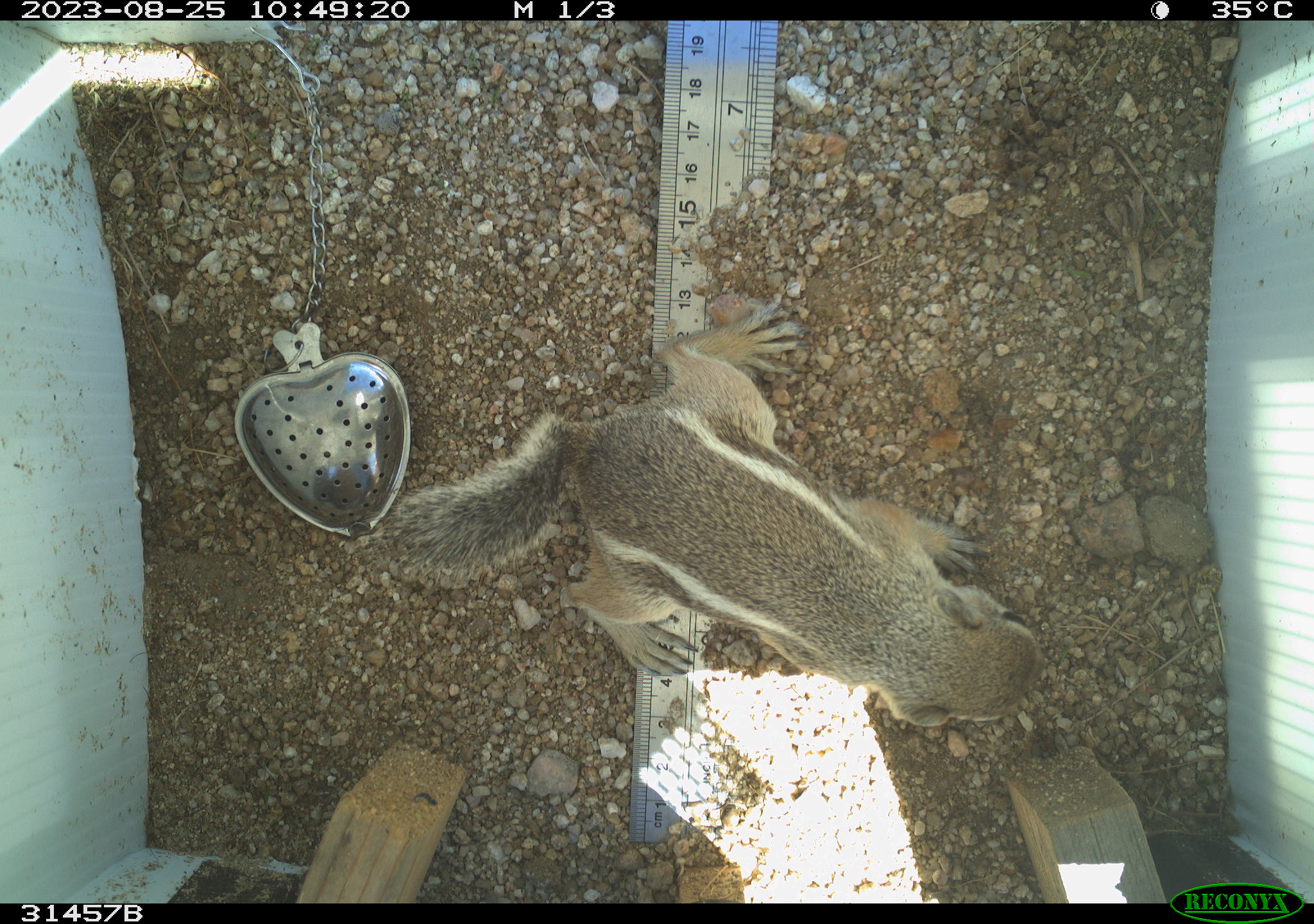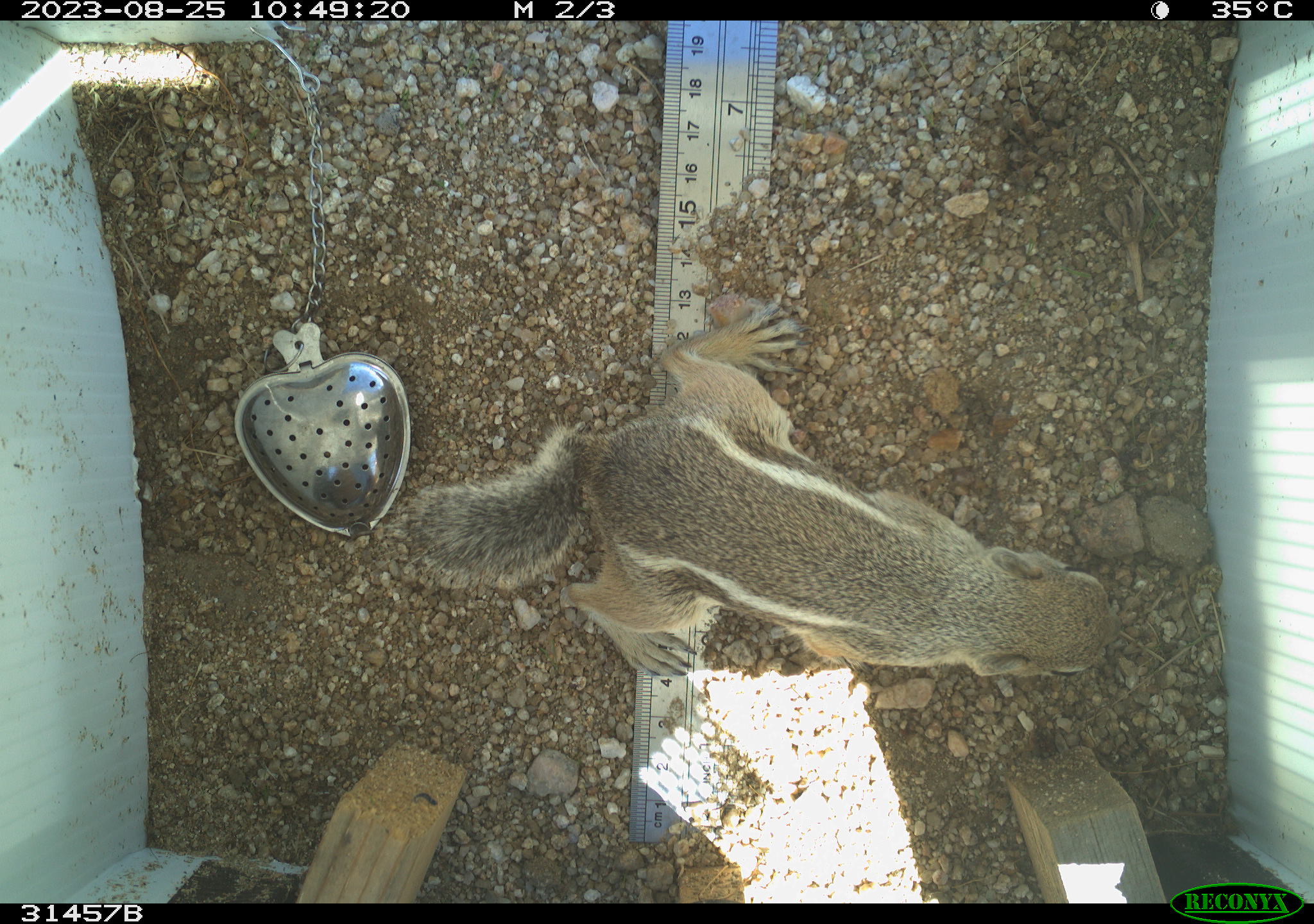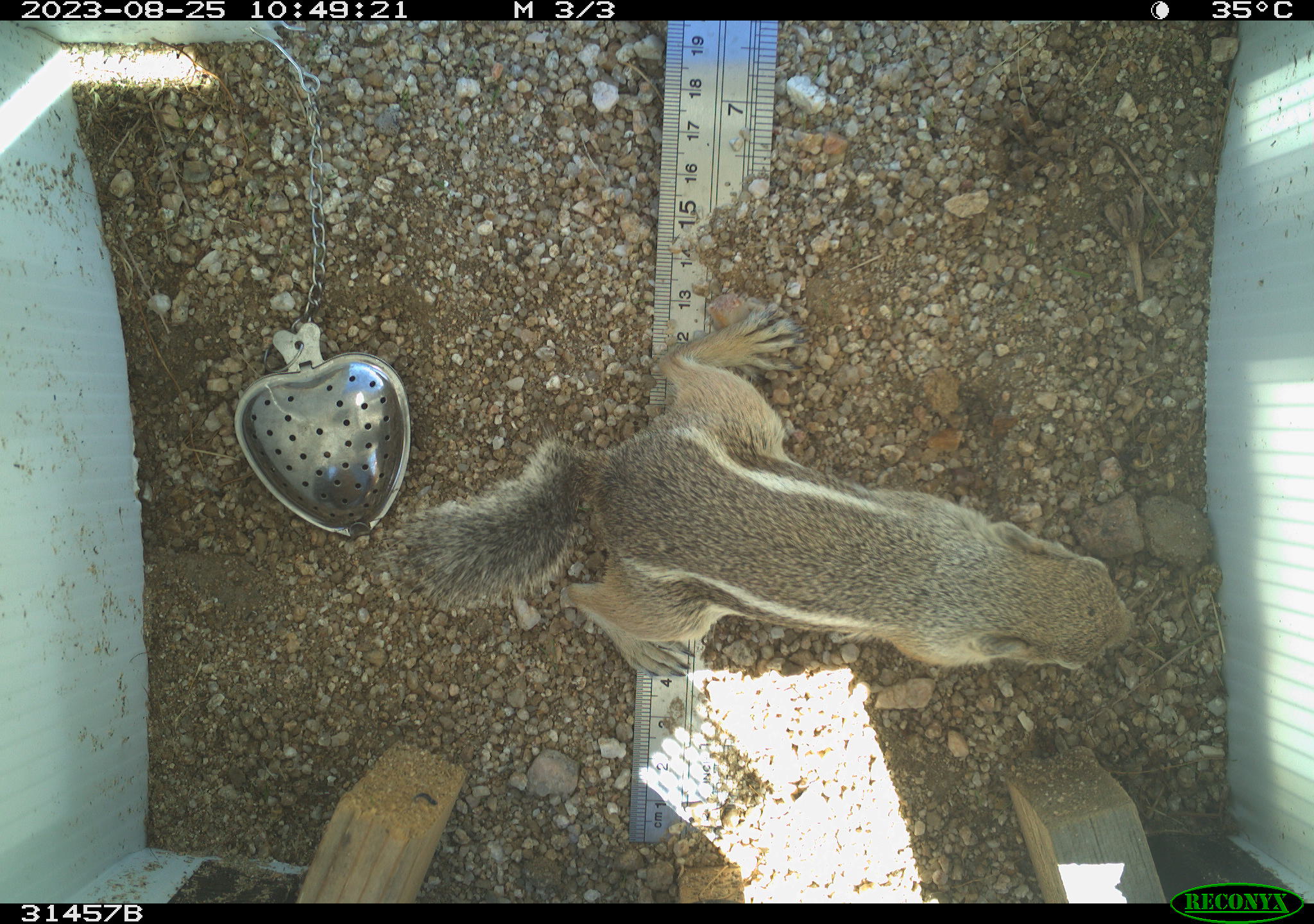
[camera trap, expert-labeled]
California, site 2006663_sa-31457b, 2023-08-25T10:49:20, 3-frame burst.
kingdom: Animalia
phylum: Chordata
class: Mammalia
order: Rodentia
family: Sciuridae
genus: Ammospermophilus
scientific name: Ammospermophilus leucurus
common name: white-tailed antelope squirrel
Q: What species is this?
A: White-tailed antelope squirrel (Ammospermophilus leucurus).